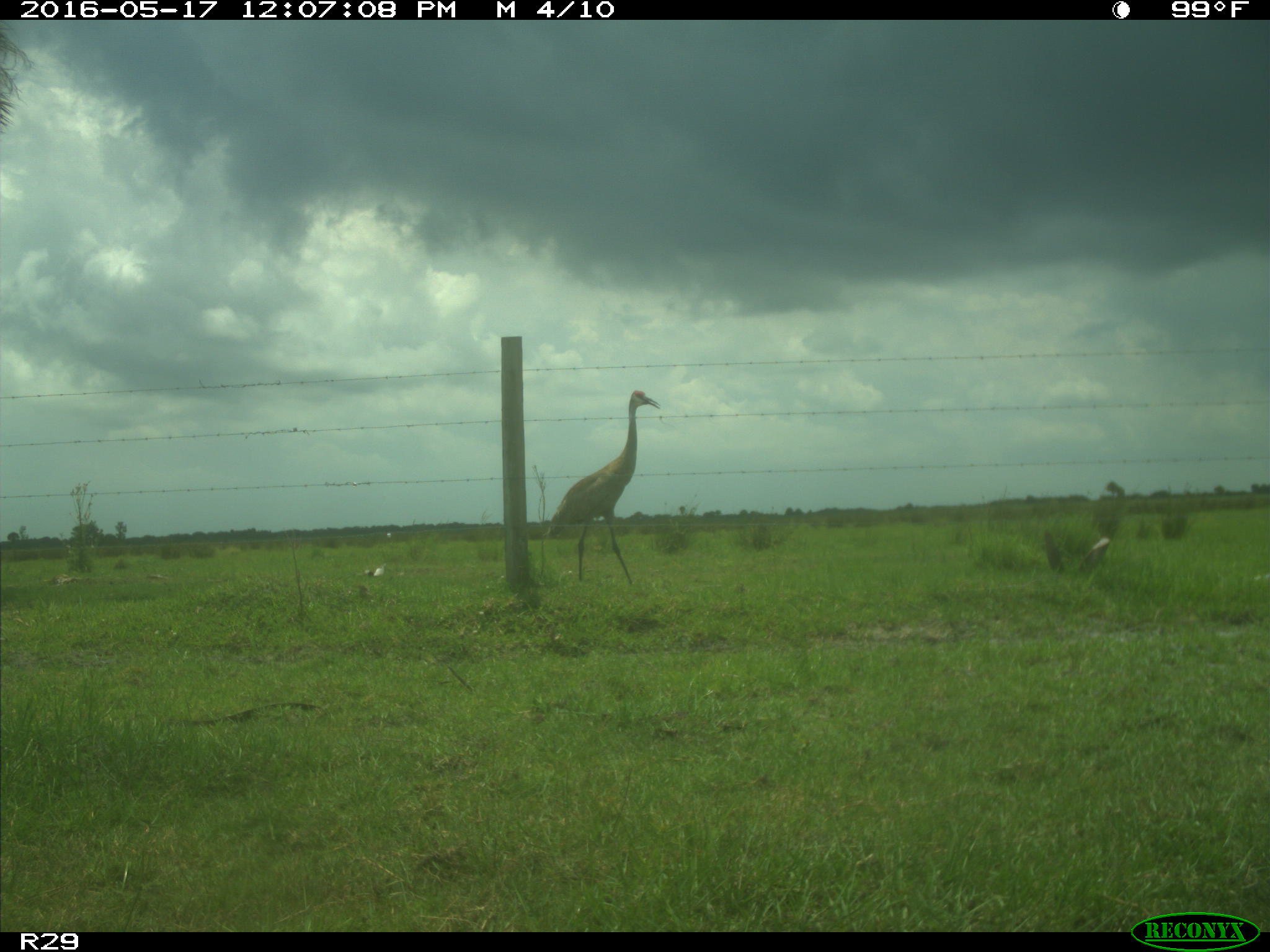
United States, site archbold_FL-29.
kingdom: Animalia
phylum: Chordata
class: Aves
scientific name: Aves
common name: birds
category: unidentified bird